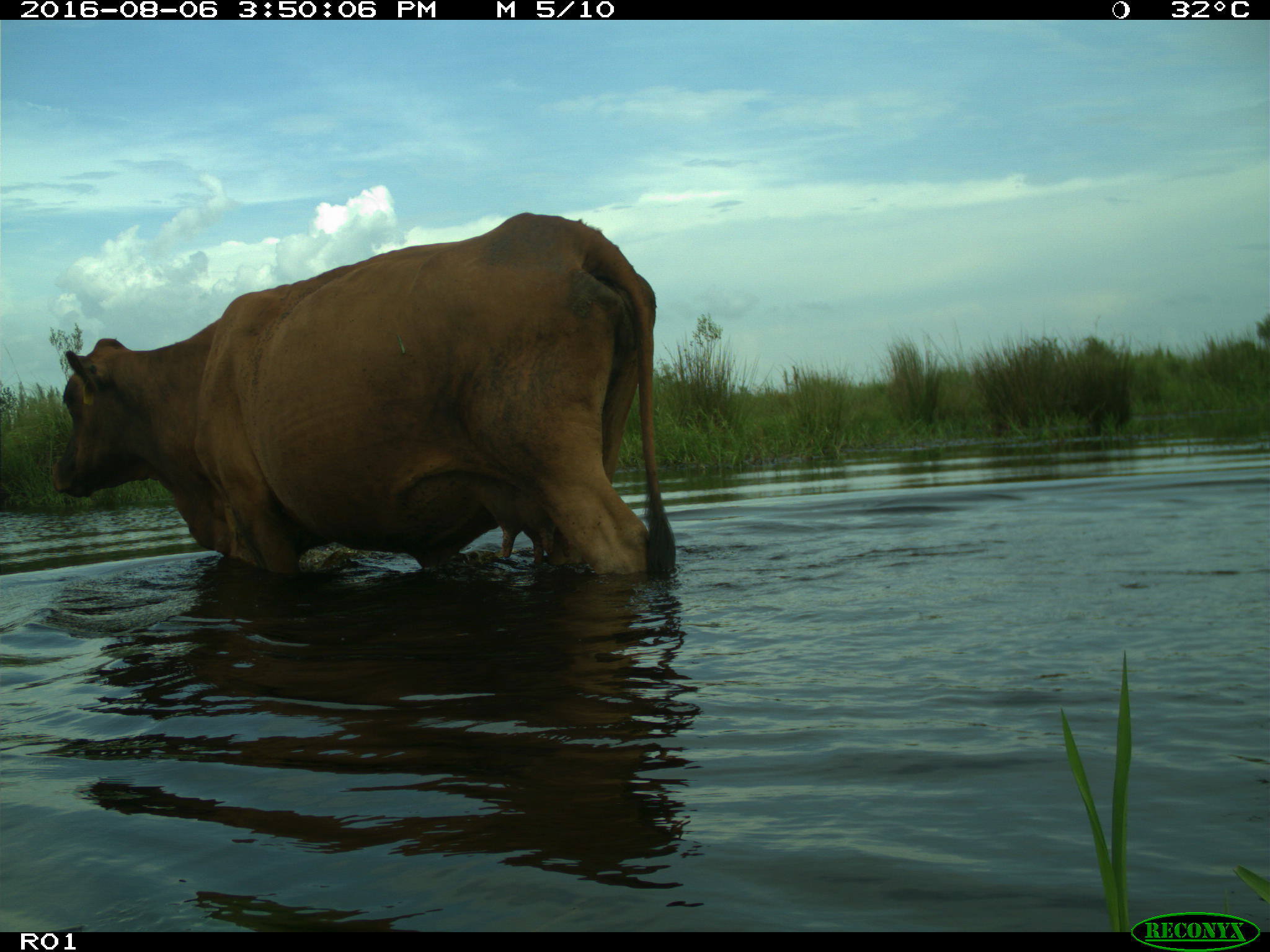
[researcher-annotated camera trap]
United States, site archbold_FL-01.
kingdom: Animalia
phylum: Chordata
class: Mammalia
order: Artiodactyla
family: Bovidae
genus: Bos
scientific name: Bos taurus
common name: domestic cow